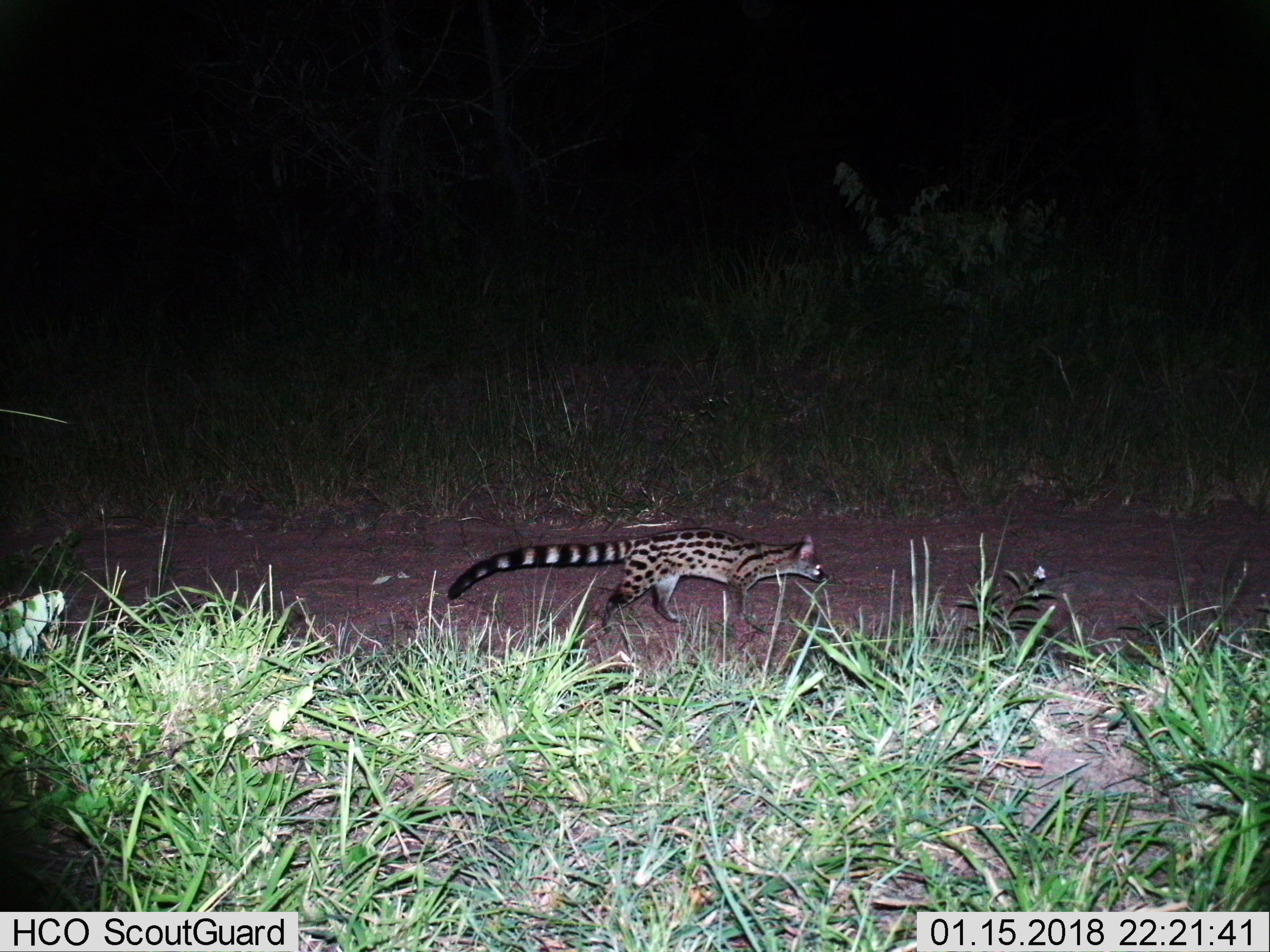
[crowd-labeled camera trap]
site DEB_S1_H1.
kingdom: Animalia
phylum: Chordata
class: Mammalia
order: Carnivora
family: Viverridae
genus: Genetta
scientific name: Genetta genetta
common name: small-spotted genet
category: genetcommonsmallspotted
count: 1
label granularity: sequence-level